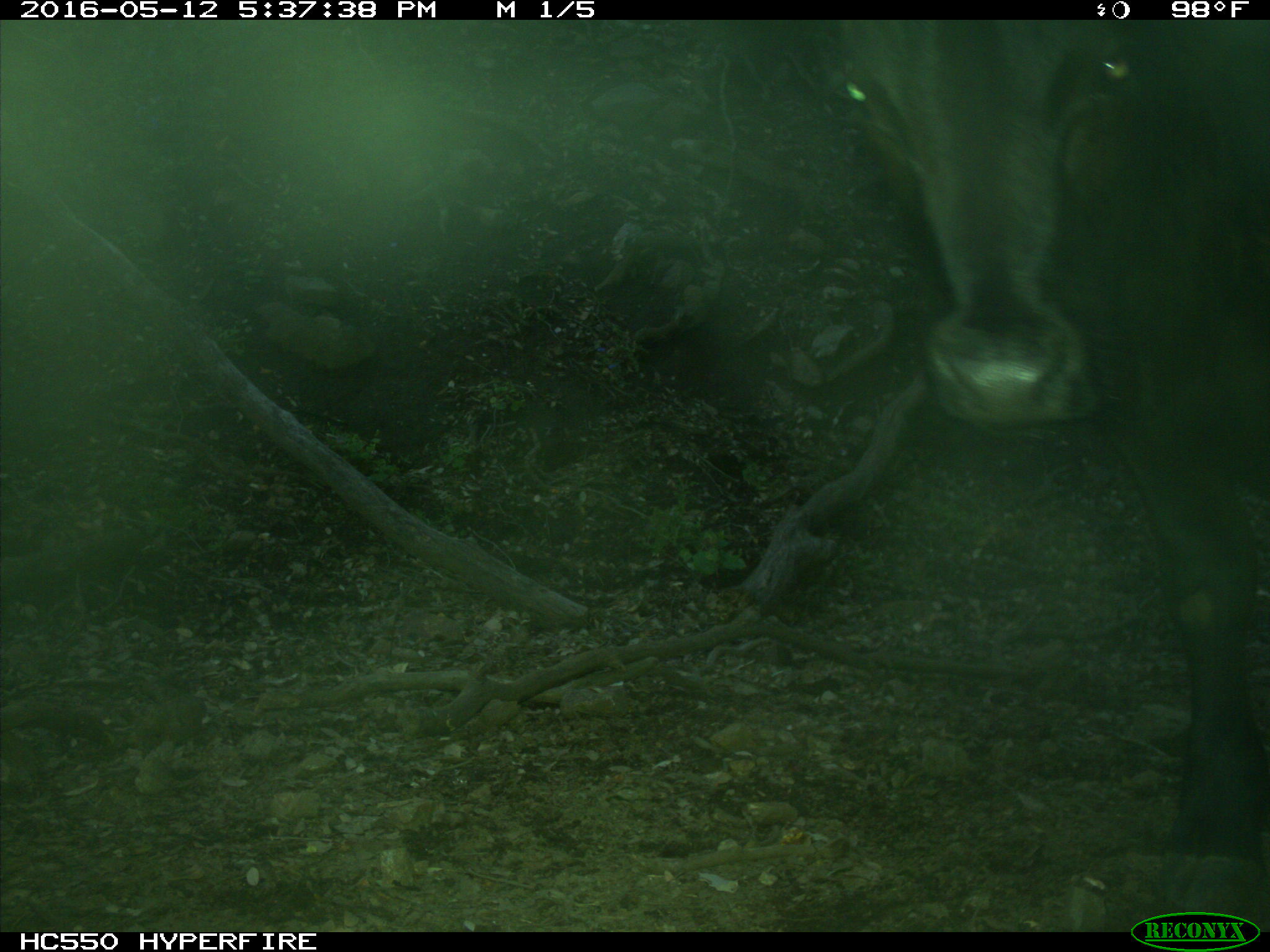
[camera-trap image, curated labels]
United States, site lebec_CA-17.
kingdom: Animalia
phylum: Chordata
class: Mammalia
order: Artiodactyla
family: Bovidae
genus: Bos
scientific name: Bos taurus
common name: domestic cow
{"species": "Bos taurus (domestic cow)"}